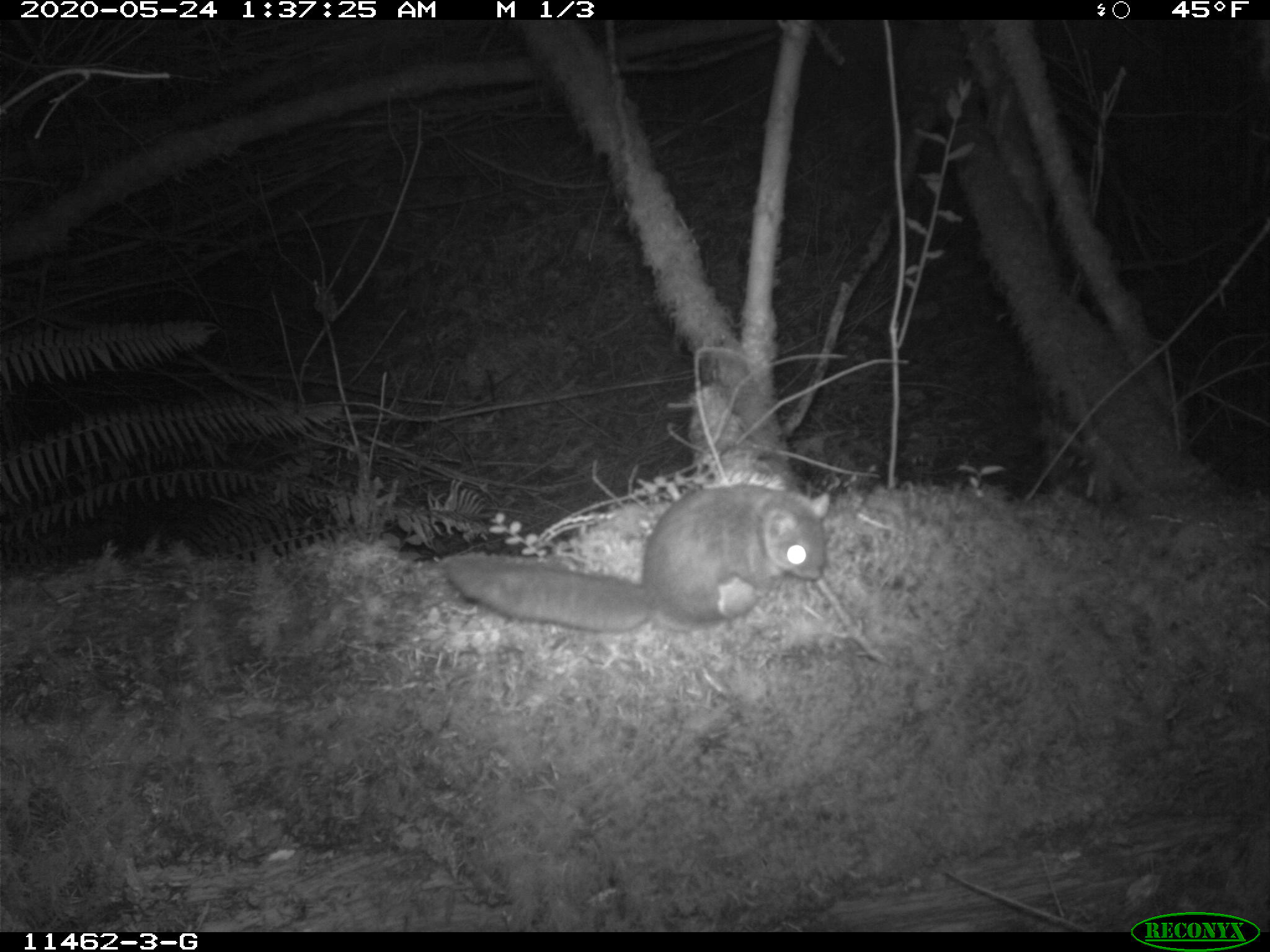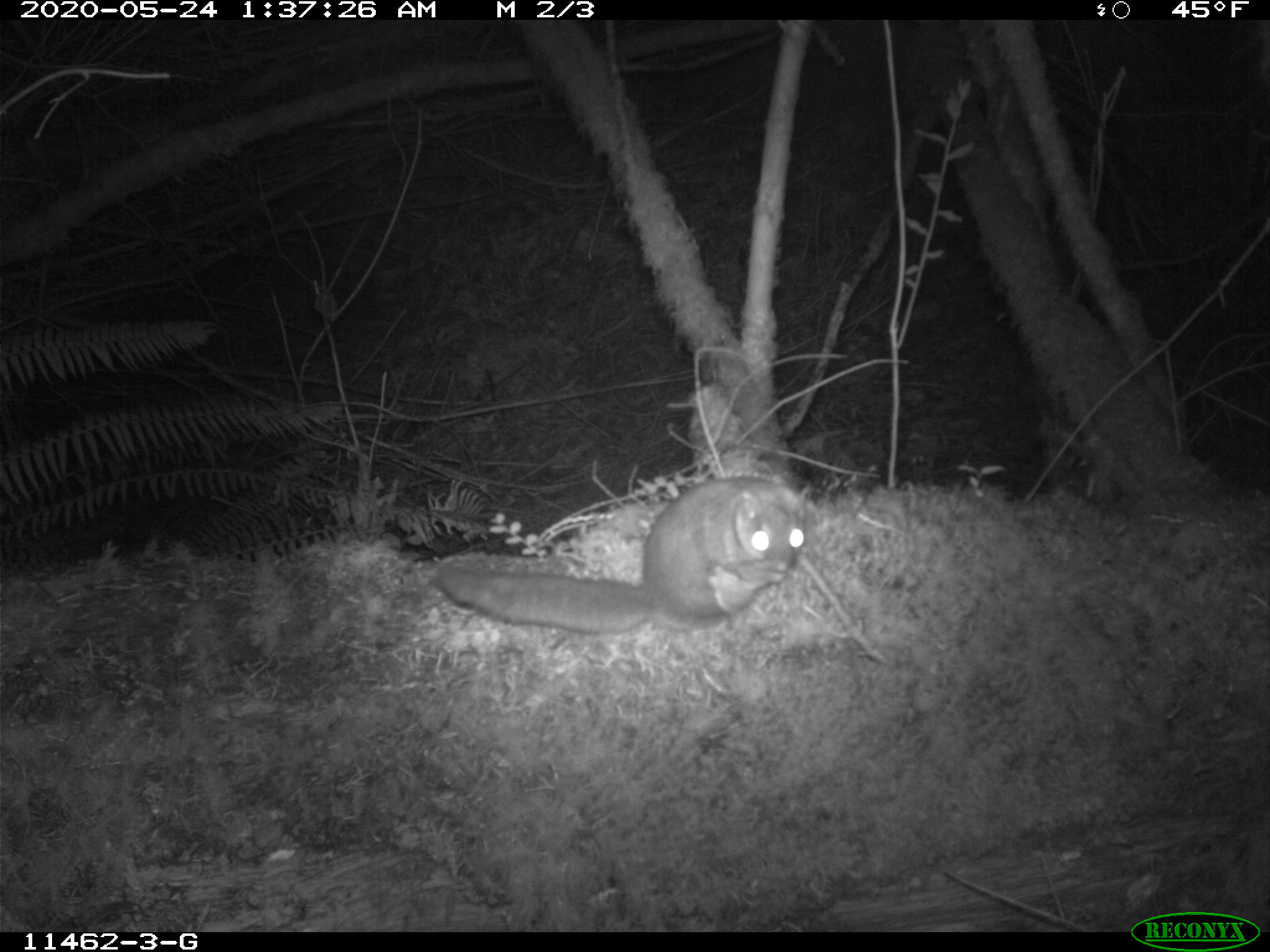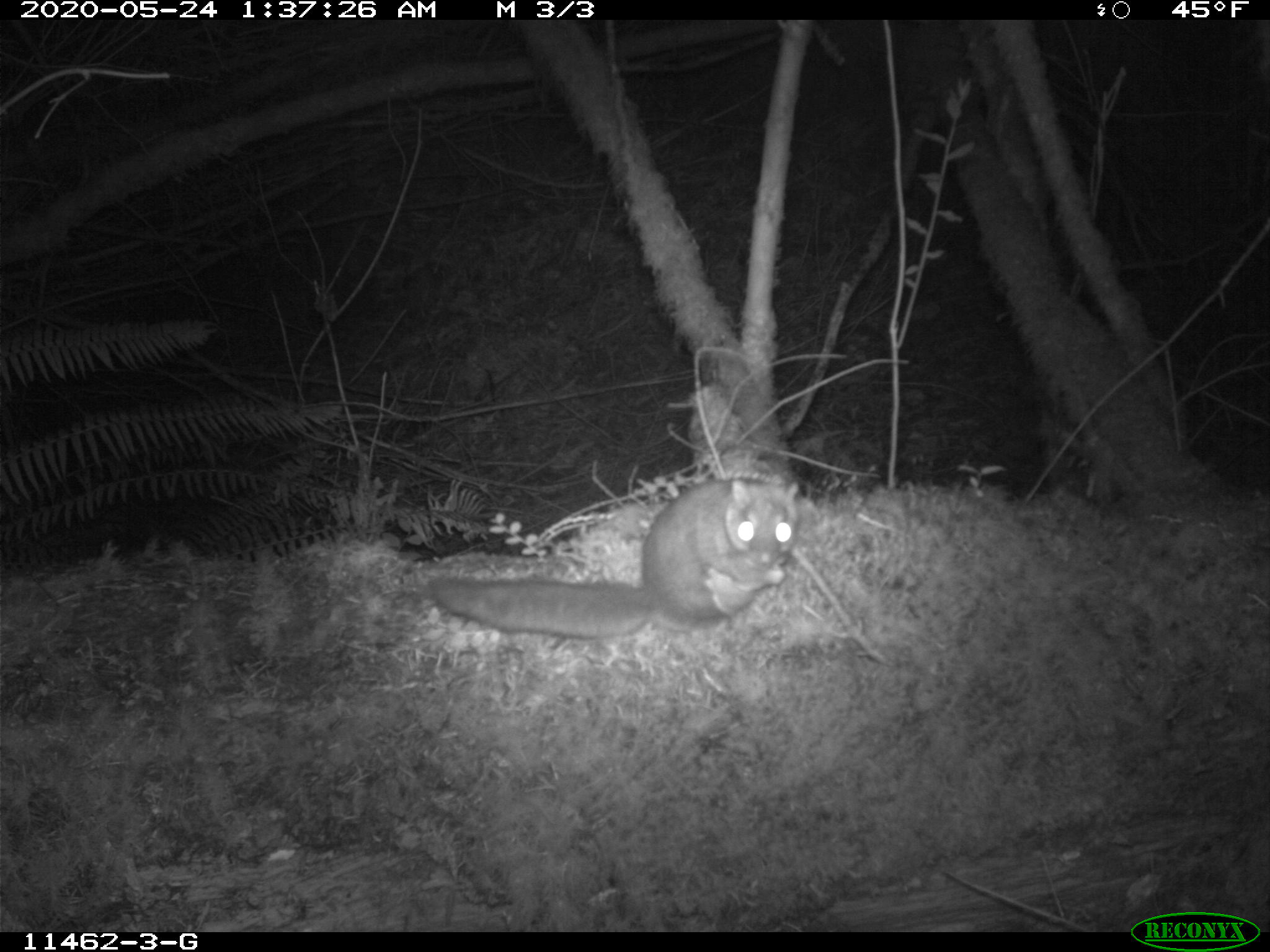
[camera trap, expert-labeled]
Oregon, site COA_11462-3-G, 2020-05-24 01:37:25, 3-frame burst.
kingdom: Animalia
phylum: Chordata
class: Mammalia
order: Rodentia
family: Sciuridae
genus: Glaucomys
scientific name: Glaucomys oregonensis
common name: humboldt's flying squirrel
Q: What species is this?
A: Humboldt's flying squirrel (Glaucomys oregonensis).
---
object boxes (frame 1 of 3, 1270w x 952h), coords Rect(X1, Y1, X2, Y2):
humboldt's flying squirrel: Rect(433, 468, 845, 648)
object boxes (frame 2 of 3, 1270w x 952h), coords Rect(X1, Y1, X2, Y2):
humboldt's flying squirrel: Rect(421, 461, 826, 647)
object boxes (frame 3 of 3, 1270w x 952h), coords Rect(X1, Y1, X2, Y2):
humboldt's flying squirrel: Rect(420, 464, 816, 650)